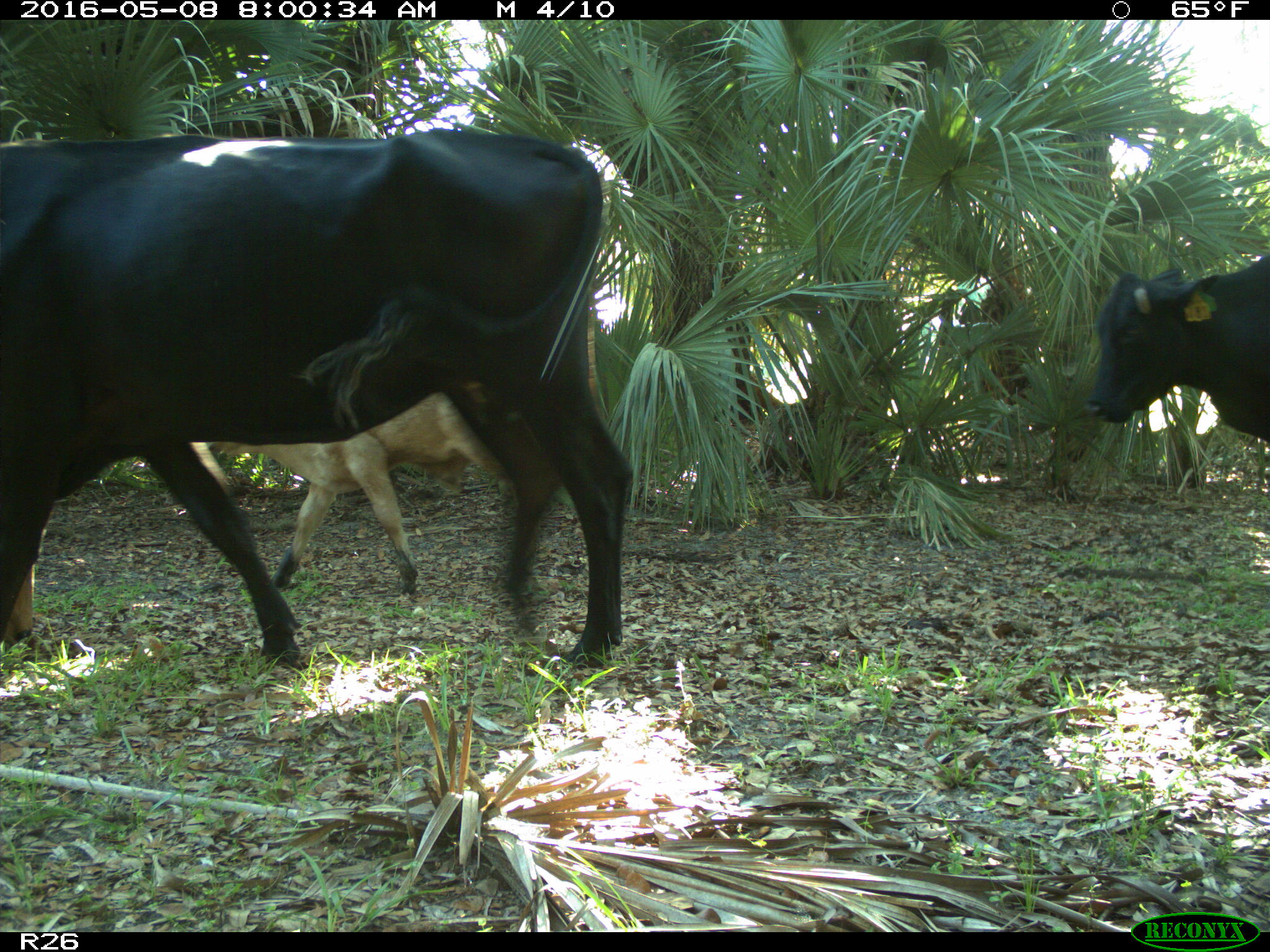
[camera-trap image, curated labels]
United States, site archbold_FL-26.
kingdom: Animalia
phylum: Chordata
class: Mammalia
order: Artiodactyla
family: Bovidae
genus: Bos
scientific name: Bos taurus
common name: domestic cow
Bos taurus (domestic cow).